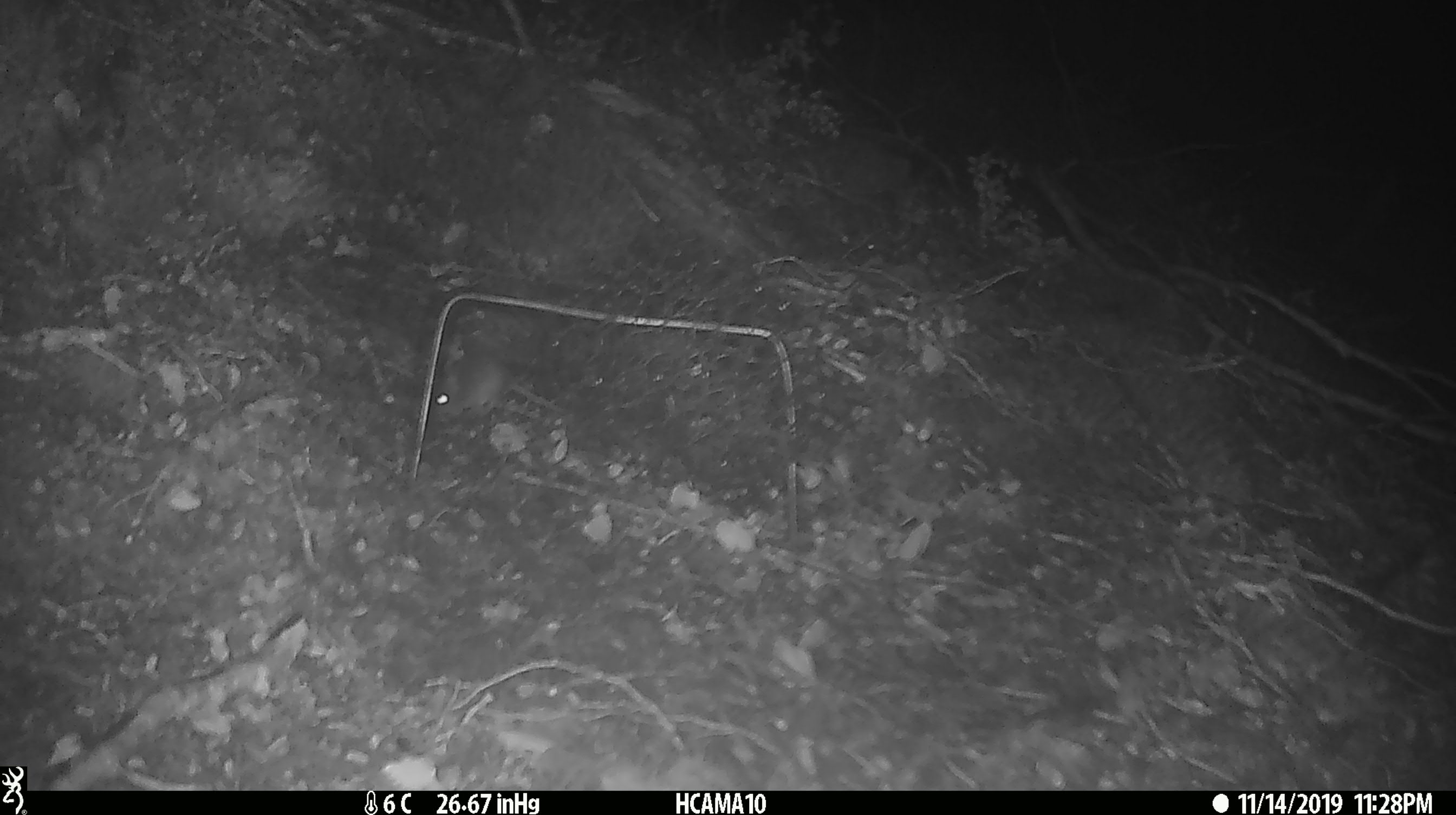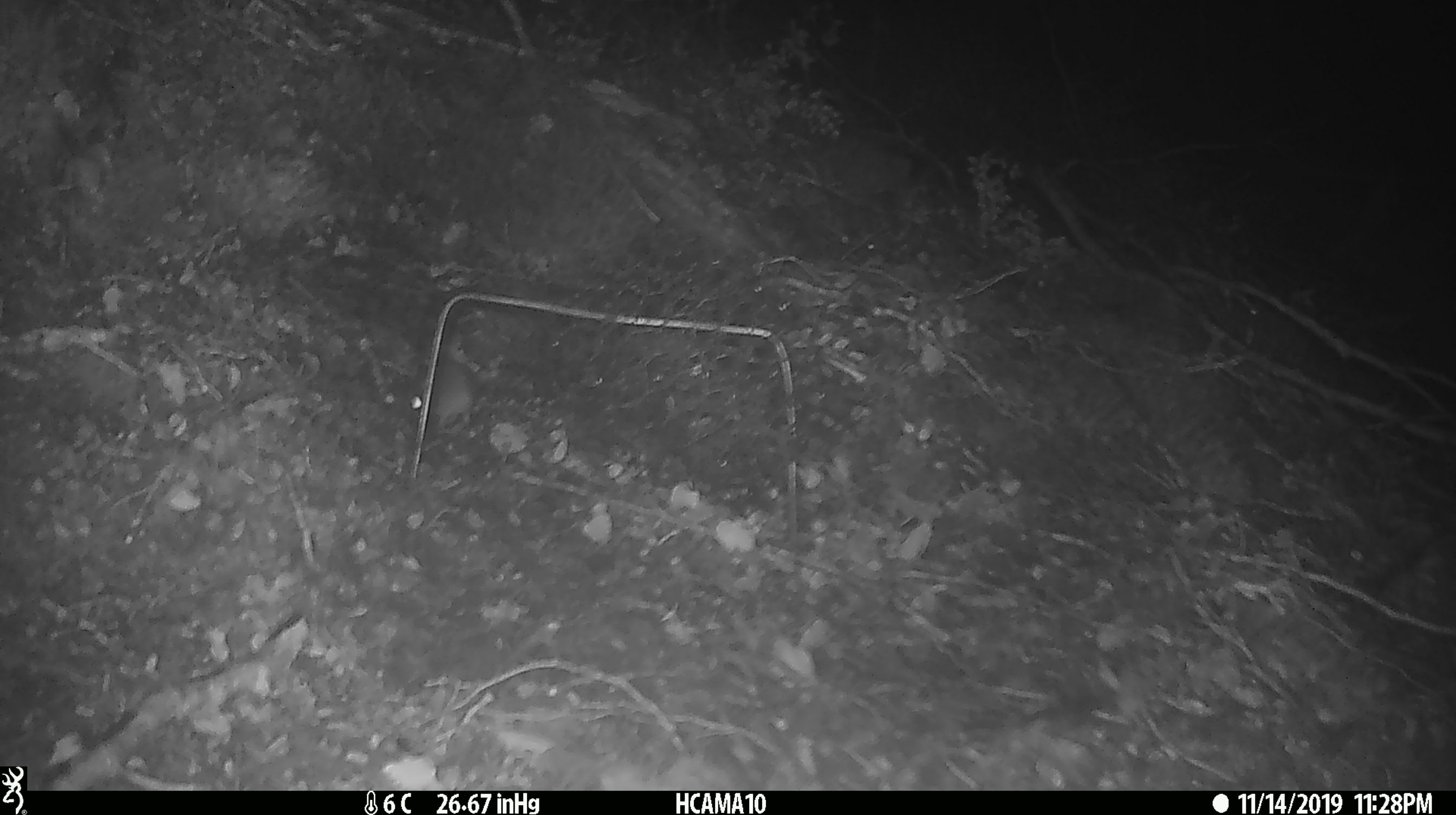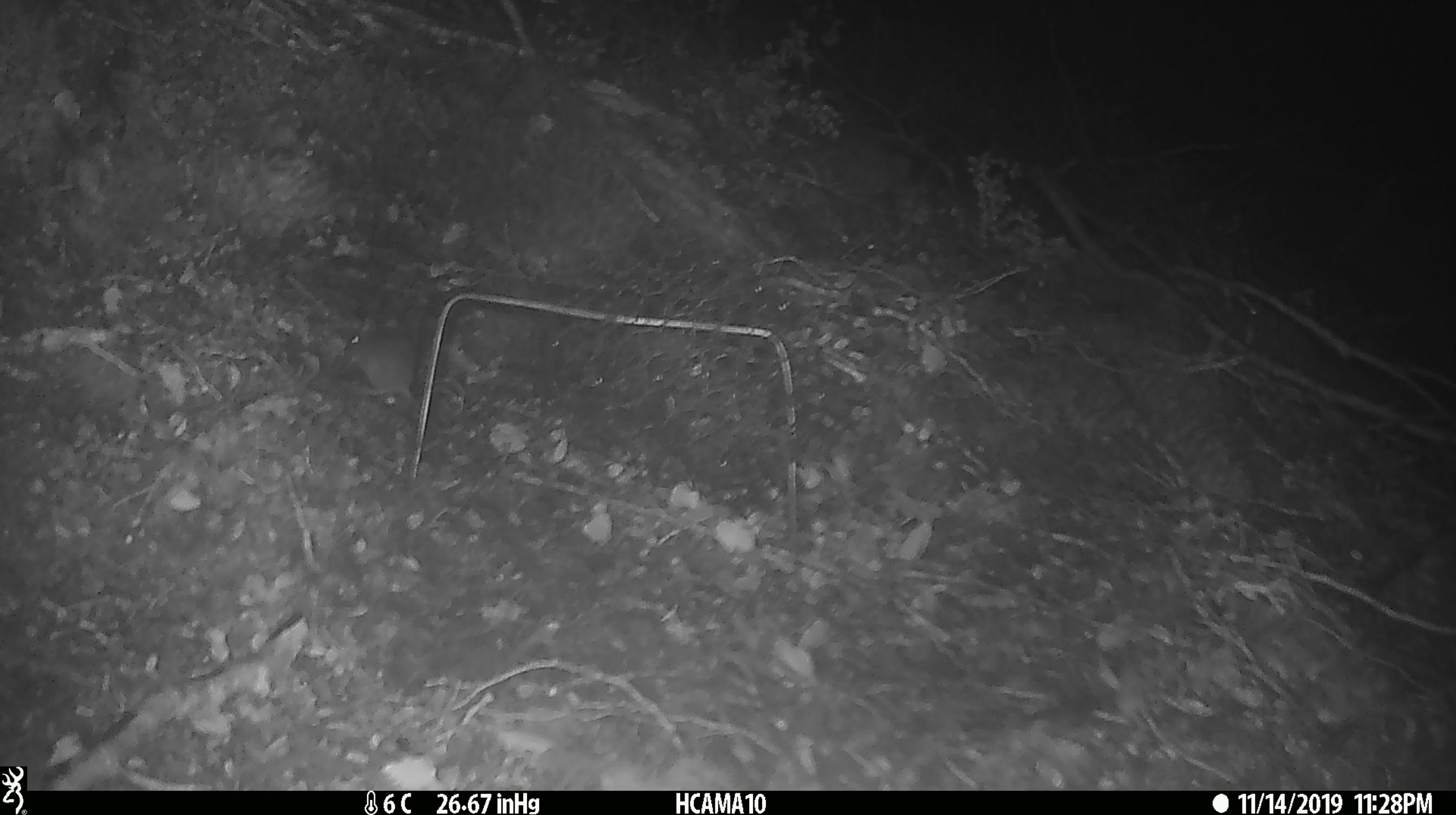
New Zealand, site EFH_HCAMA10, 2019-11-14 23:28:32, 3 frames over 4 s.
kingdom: Animalia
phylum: Chordata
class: Mammalia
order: Rodentia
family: Muridae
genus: Mus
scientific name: Mus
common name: mouse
Mouse (Mus).